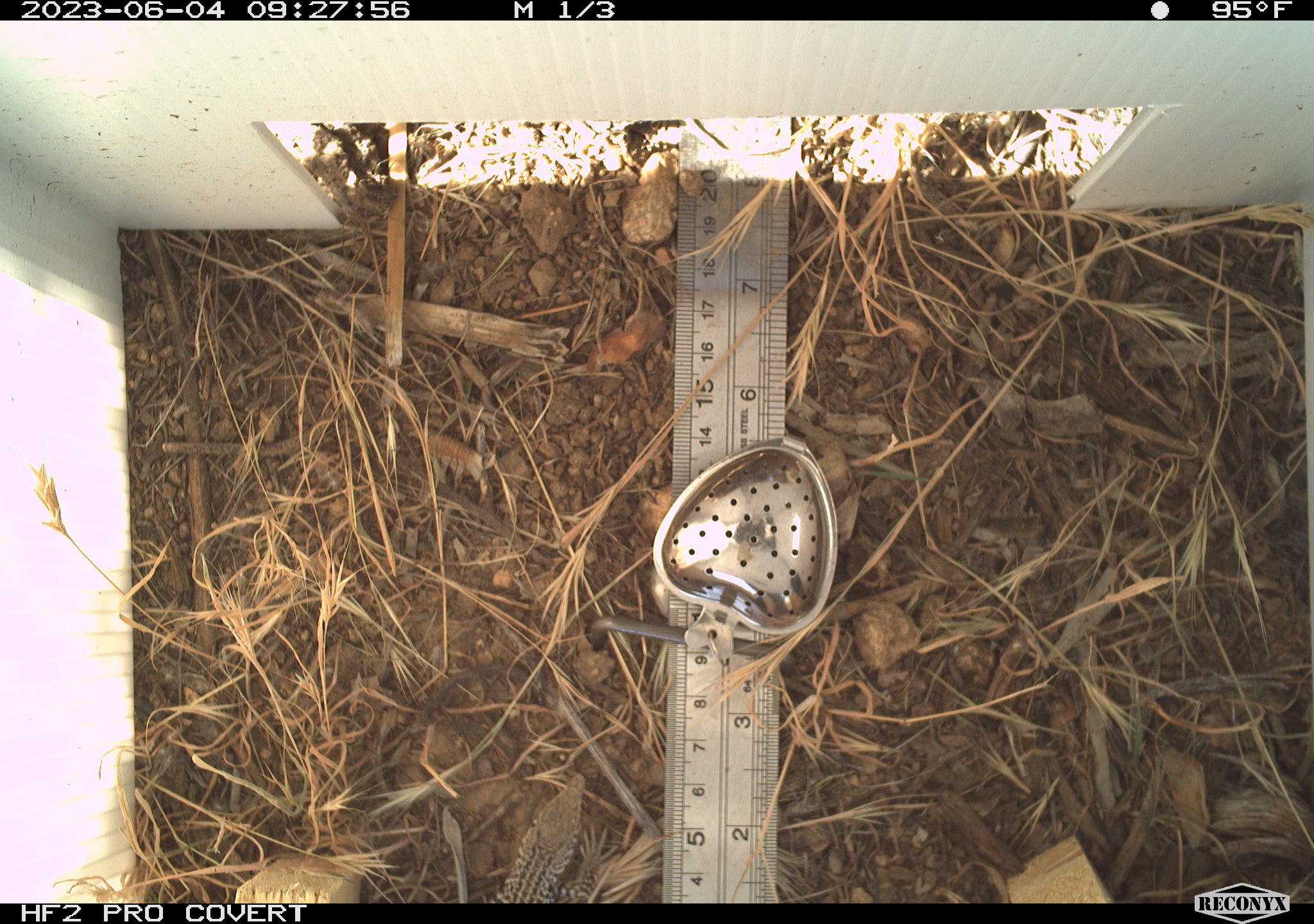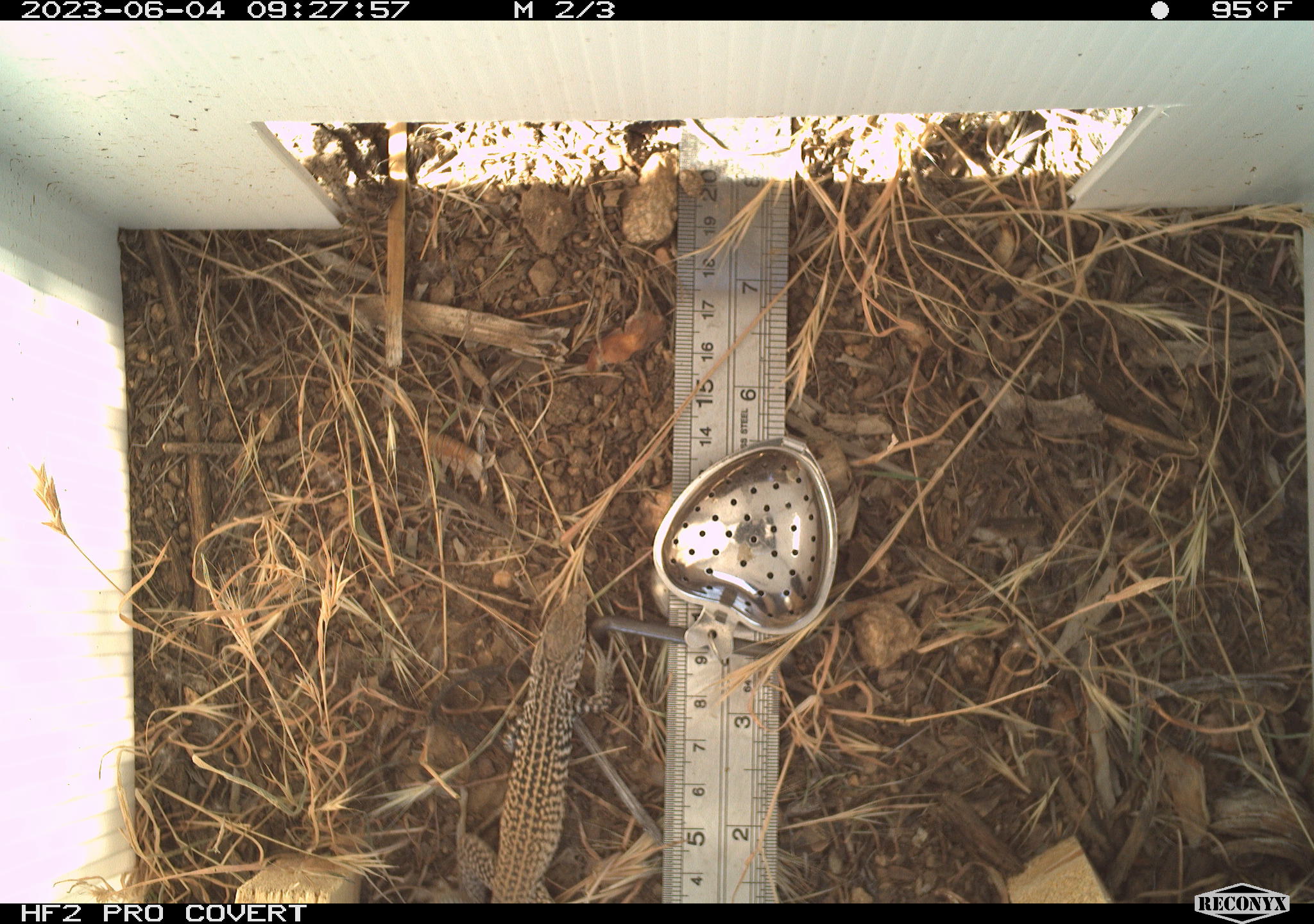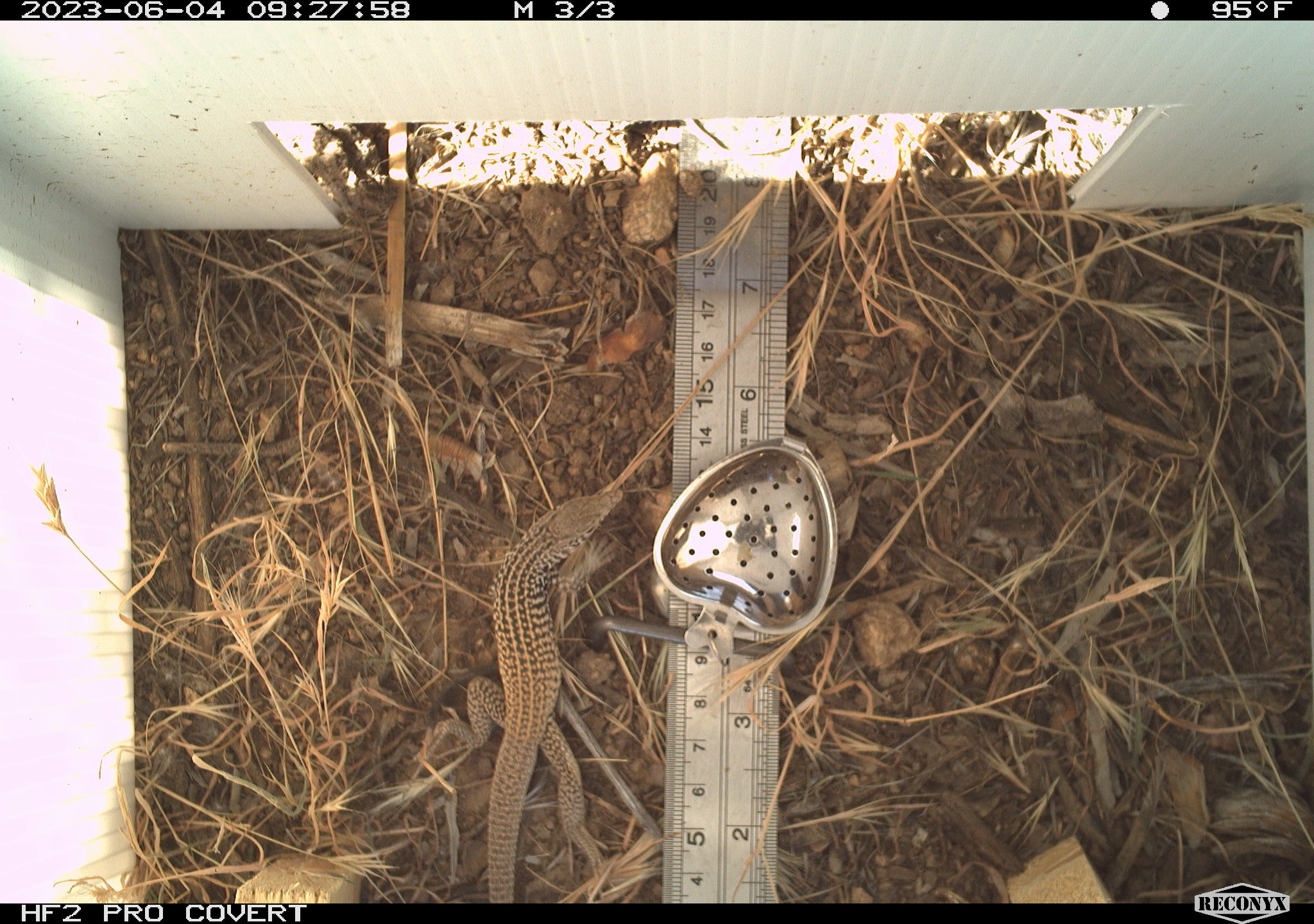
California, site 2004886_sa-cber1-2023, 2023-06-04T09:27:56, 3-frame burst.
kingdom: Animalia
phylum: Chordata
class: Reptilia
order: Squamata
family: Teiidae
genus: Aspidoscelis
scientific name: Aspidoscelis tigris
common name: western whiptail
Western whiptail (Aspidoscelis tigris).